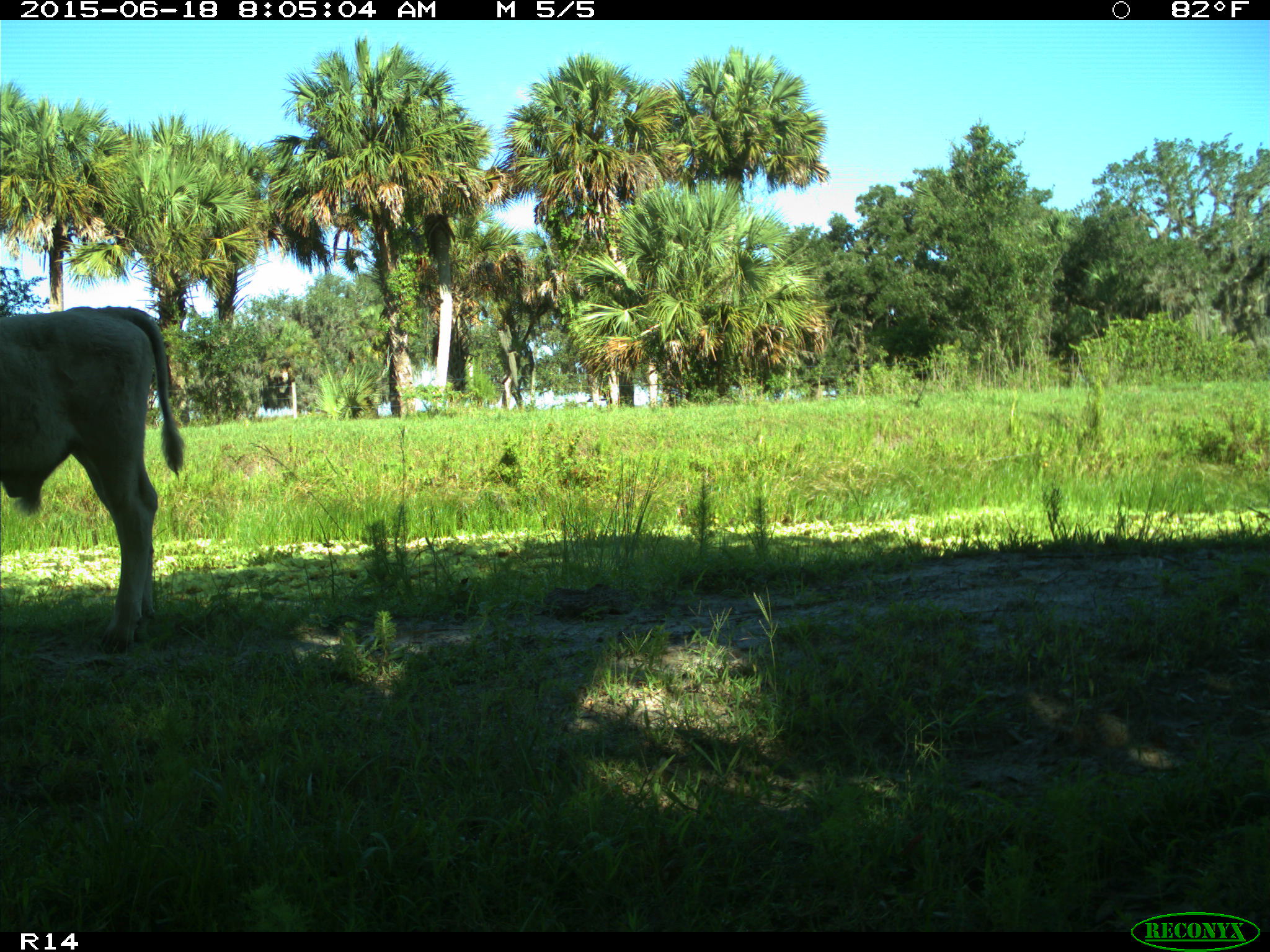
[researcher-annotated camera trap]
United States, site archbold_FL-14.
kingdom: Animalia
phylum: Chordata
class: Mammalia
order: Artiodactyla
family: Bovidae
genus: Bos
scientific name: Bos taurus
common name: domestic cow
Bos taurus (domestic cow).